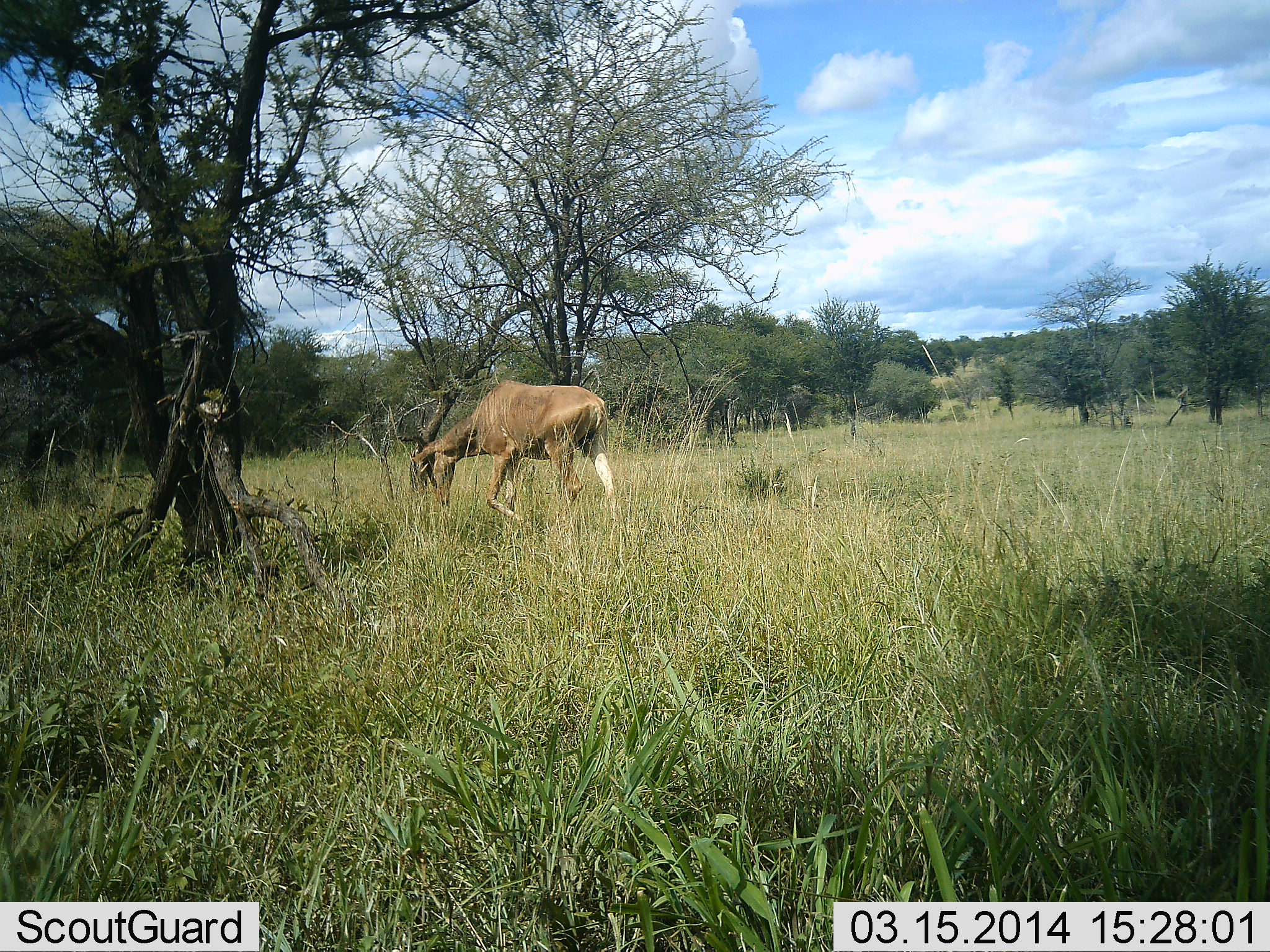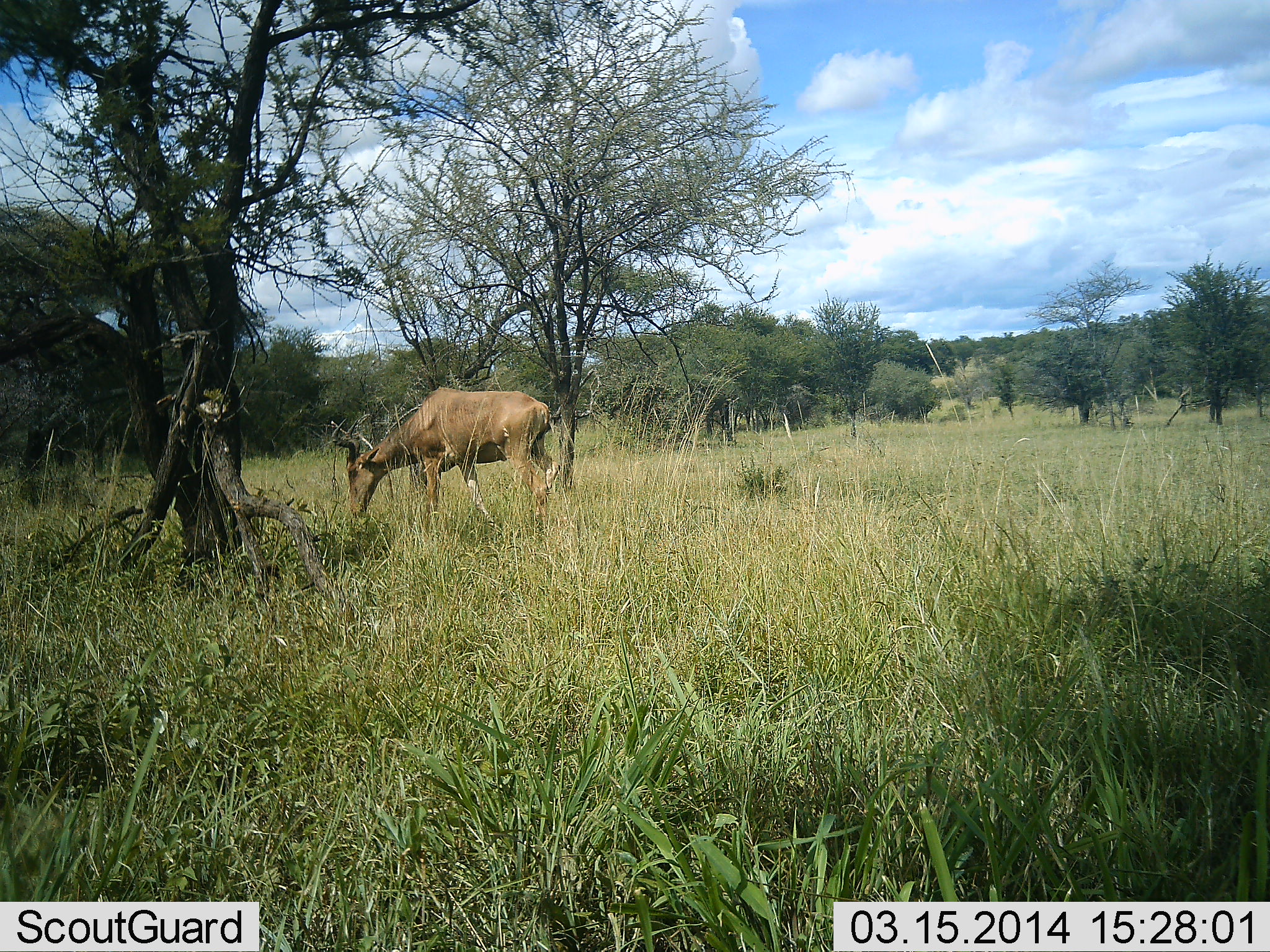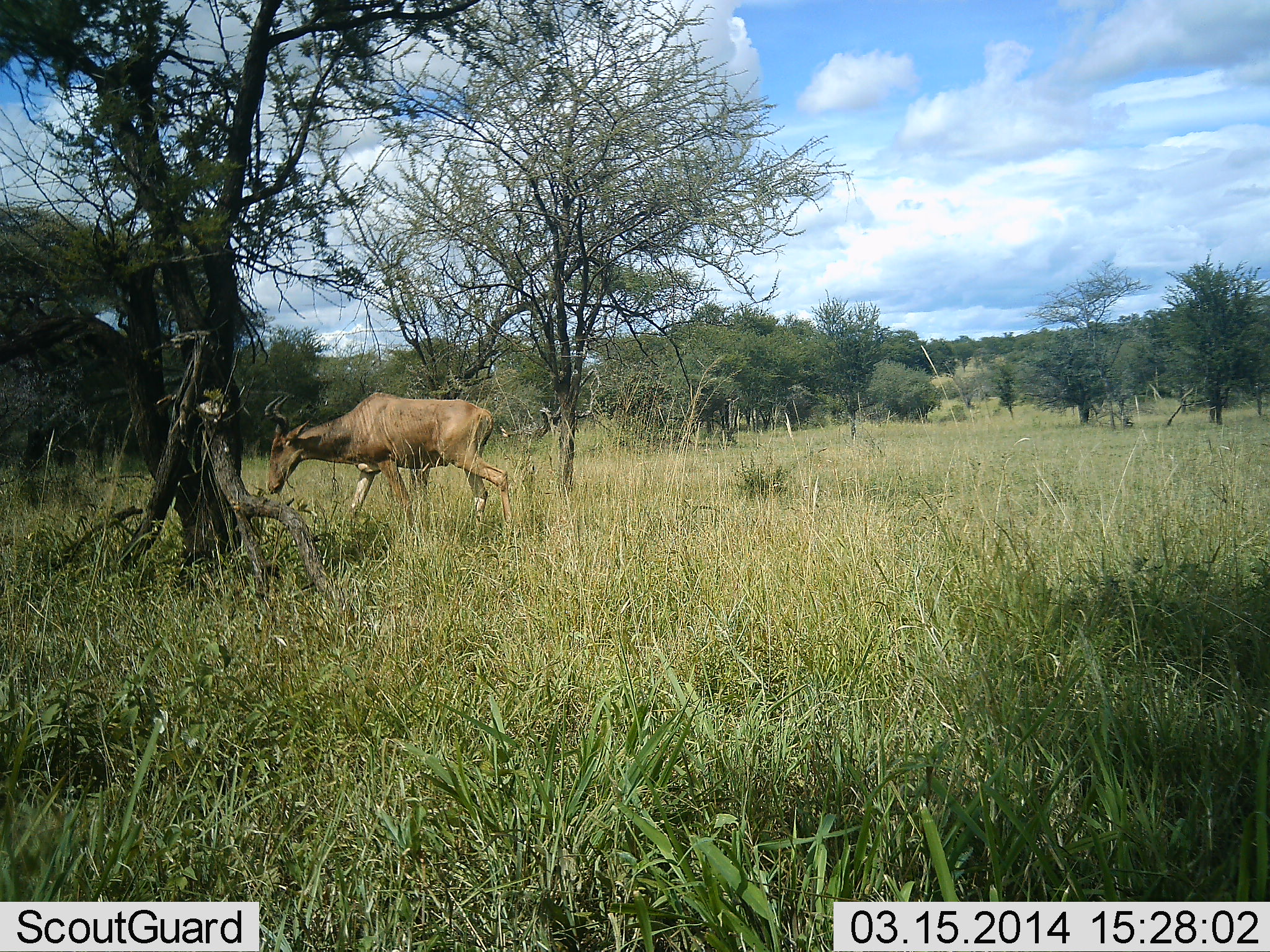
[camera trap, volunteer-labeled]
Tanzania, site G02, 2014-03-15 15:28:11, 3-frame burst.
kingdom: Animalia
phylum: Chordata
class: Mammalia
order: Artiodactyla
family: Bovidae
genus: Alcelaphus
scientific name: Alcelaphus buselaphus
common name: hartebeest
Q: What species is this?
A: Hartebeest (Alcelaphus buselaphus).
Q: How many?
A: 1.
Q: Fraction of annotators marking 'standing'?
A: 10%.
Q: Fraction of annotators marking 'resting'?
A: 0%.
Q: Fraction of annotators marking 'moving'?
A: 60%.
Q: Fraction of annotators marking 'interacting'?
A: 0%.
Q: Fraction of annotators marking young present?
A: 0%.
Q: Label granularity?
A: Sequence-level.